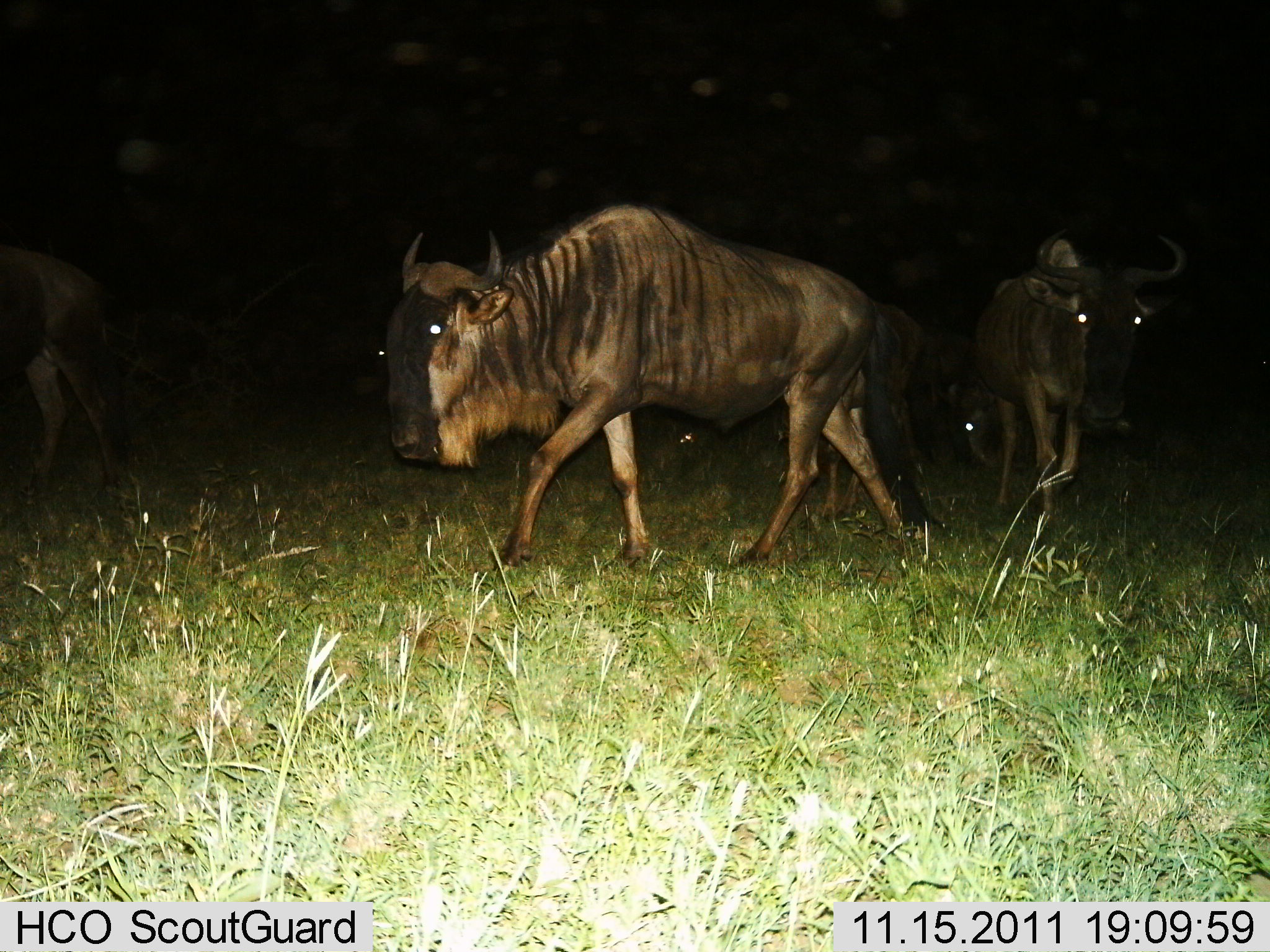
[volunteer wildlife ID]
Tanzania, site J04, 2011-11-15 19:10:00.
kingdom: Animalia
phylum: Chordata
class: Mammalia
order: Artiodactyla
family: Bovidae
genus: Connochaetes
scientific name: Connochaetes taurinus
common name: blue wildebeest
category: wildebeest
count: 4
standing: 18%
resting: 0%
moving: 91%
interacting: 9%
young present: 0%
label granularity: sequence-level